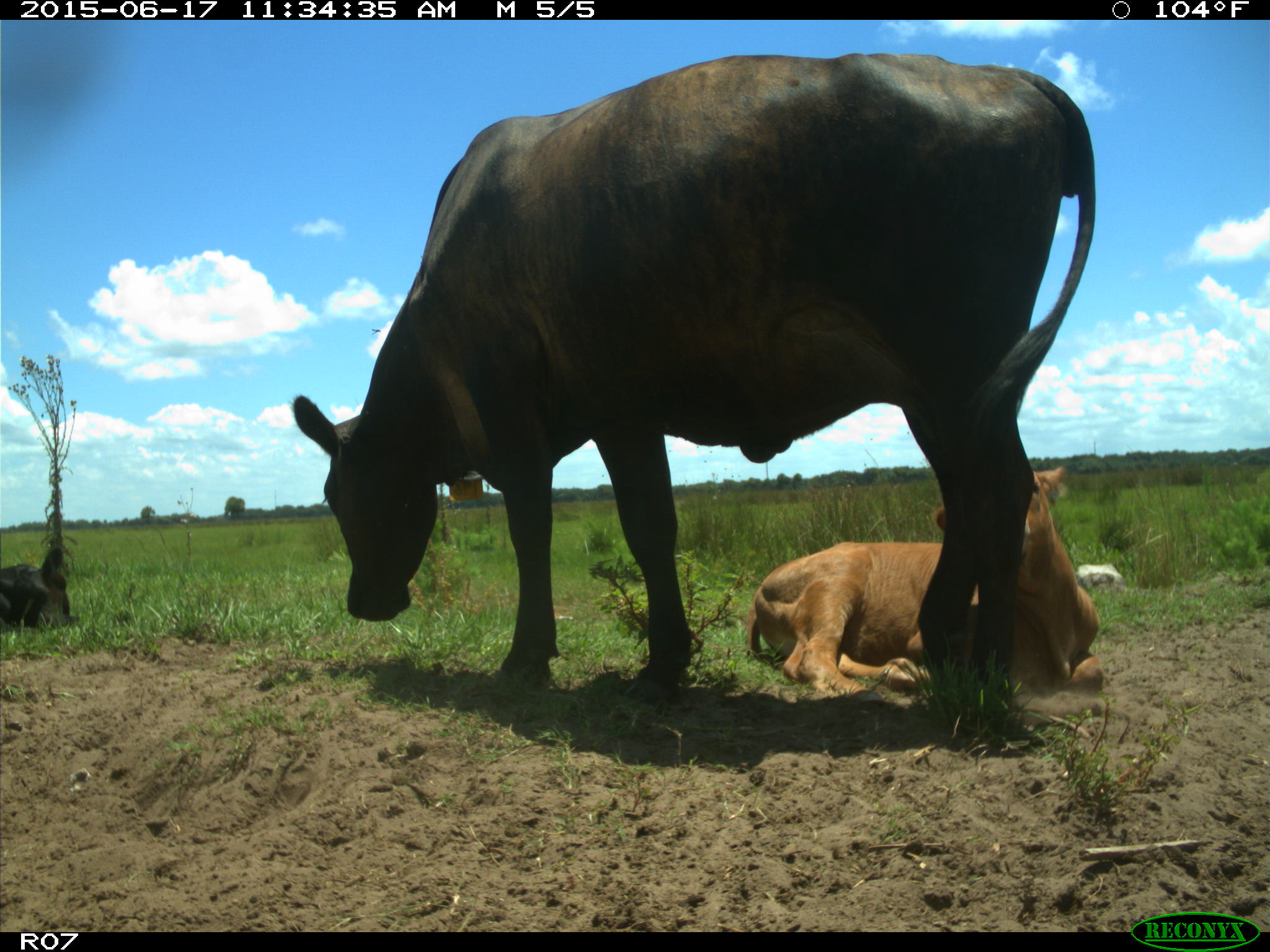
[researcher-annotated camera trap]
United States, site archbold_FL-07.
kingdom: Animalia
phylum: Chordata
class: Mammalia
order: Artiodactyla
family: Bovidae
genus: Bos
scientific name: Bos taurus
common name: domestic cow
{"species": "Bos taurus (domestic cow)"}